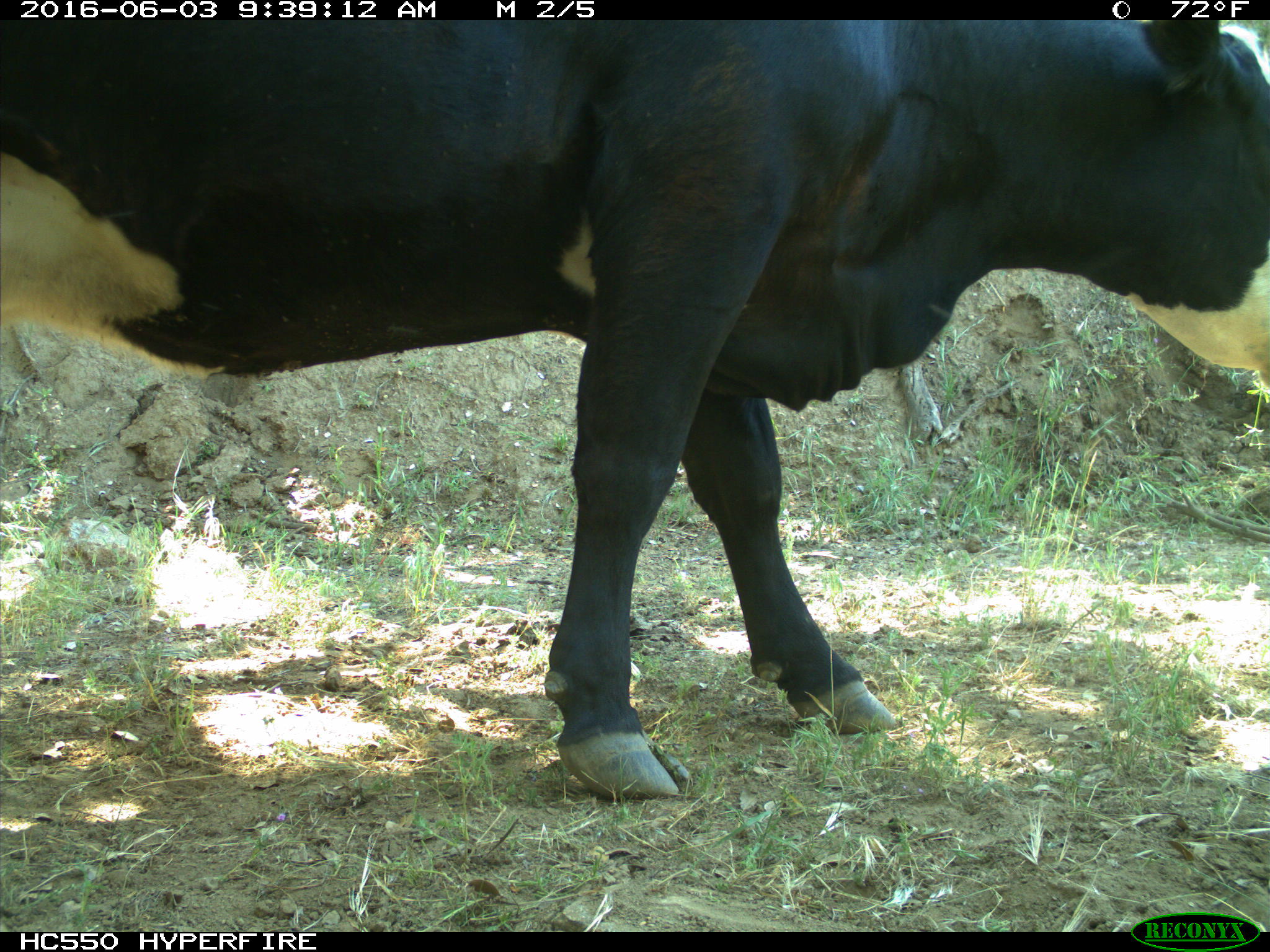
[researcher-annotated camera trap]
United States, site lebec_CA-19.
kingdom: Animalia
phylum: Chordata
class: Mammalia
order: Artiodactyla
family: Bovidae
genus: Bos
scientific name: Bos taurus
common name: domestic cow